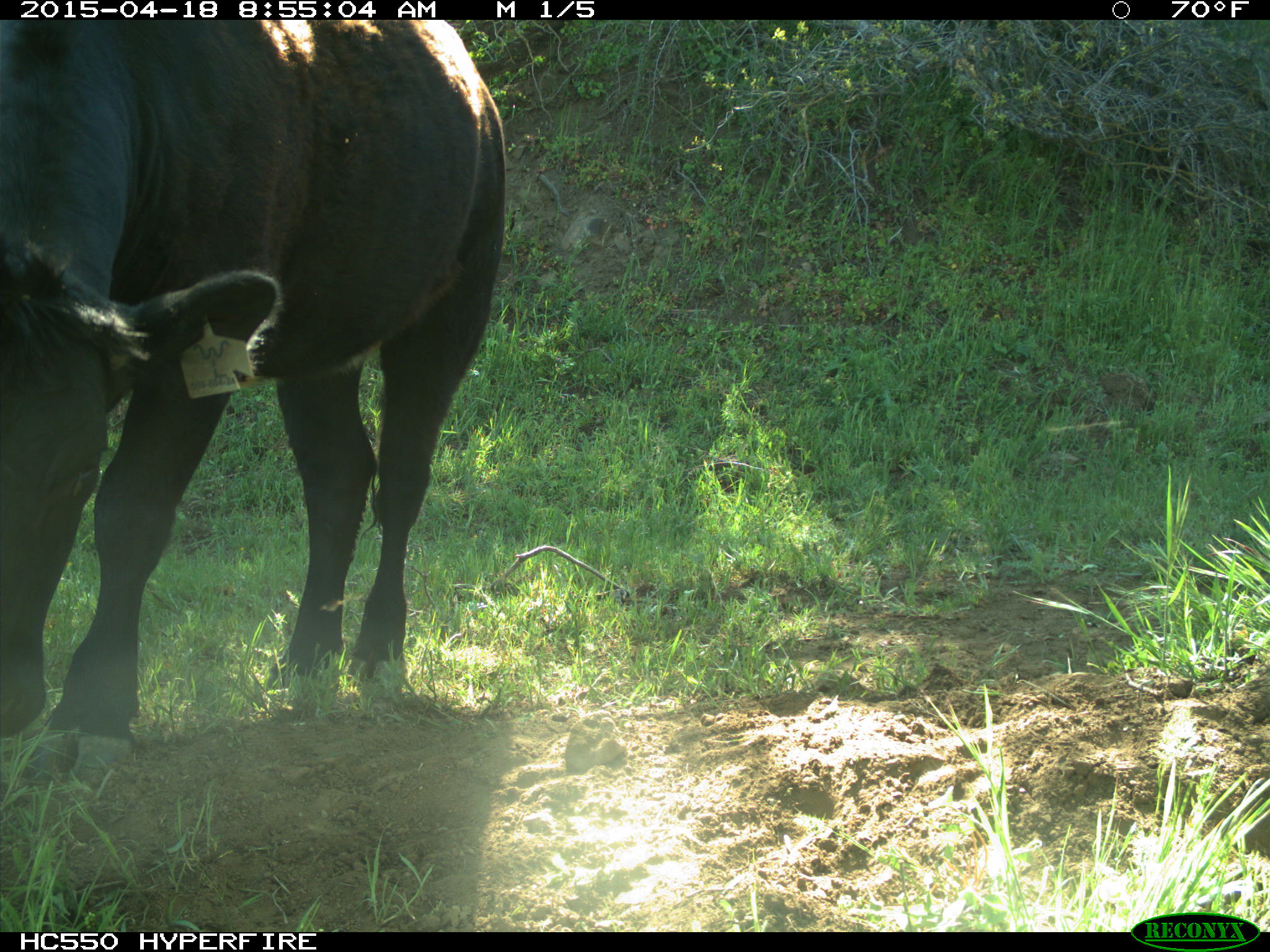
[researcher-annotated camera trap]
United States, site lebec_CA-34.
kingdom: Animalia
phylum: Chordata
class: Mammalia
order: Artiodactyla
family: Bovidae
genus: Bos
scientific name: Bos taurus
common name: domestic cow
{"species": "Bos taurus (domestic cow)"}